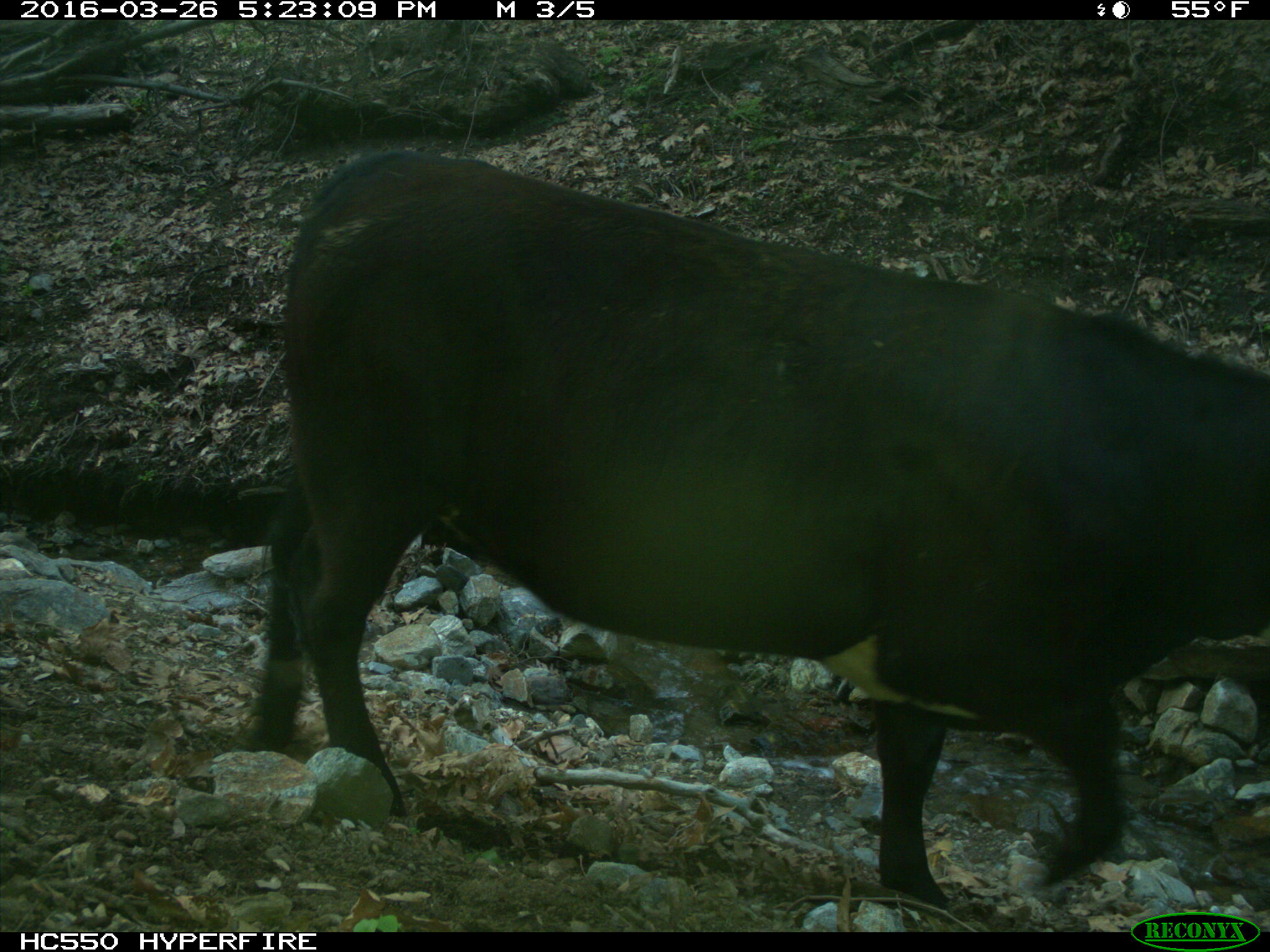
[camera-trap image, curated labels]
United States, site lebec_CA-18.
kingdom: Animalia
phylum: Chordata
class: Mammalia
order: Artiodactyla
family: Bovidae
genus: Bos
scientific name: Bos taurus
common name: domestic cow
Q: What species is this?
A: Bos taurus (domestic cow).